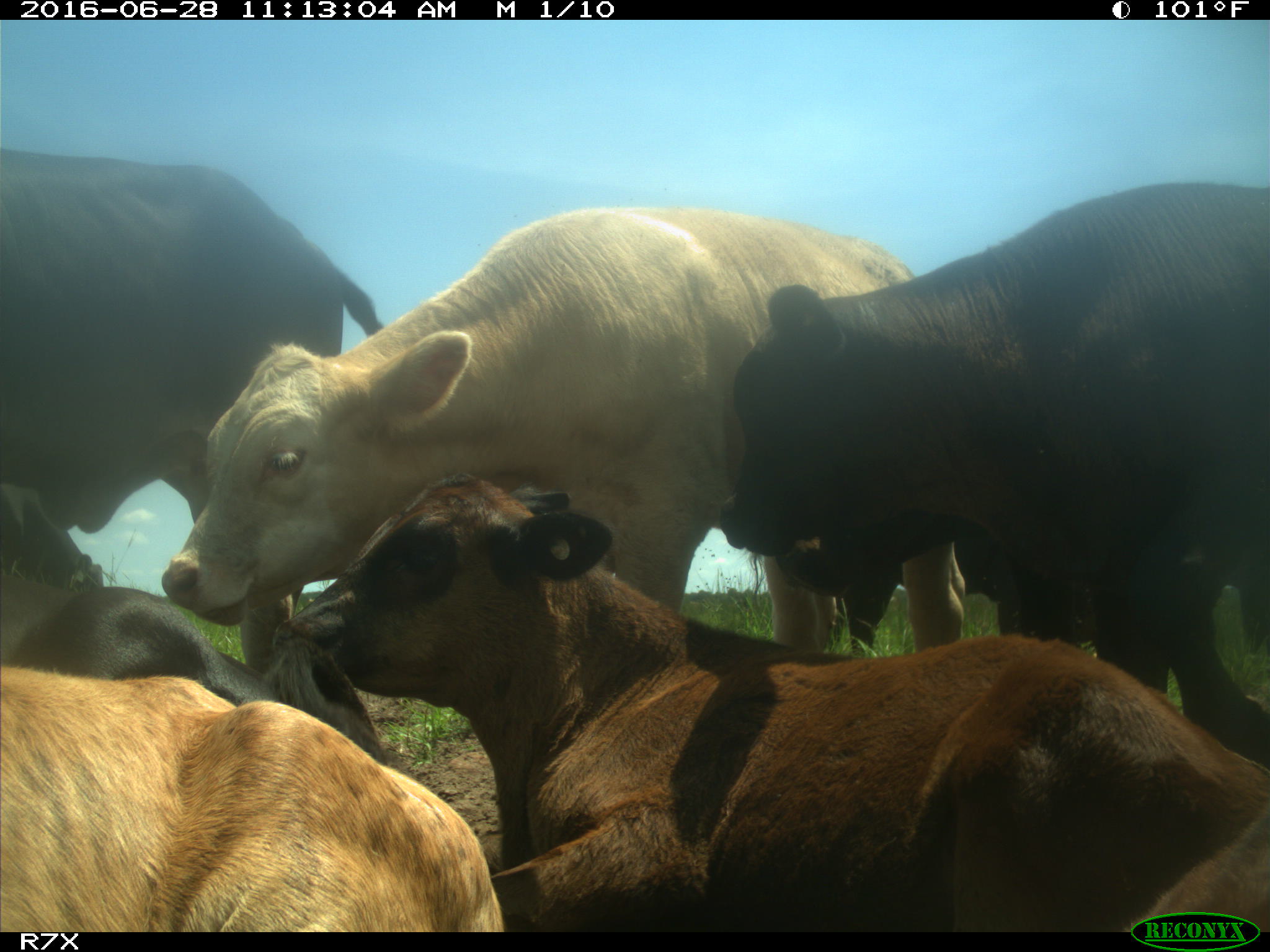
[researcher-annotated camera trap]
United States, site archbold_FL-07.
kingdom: Animalia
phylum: Chordata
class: Mammalia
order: Artiodactyla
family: Bovidae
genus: Bos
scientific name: Bos taurus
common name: domestic cow